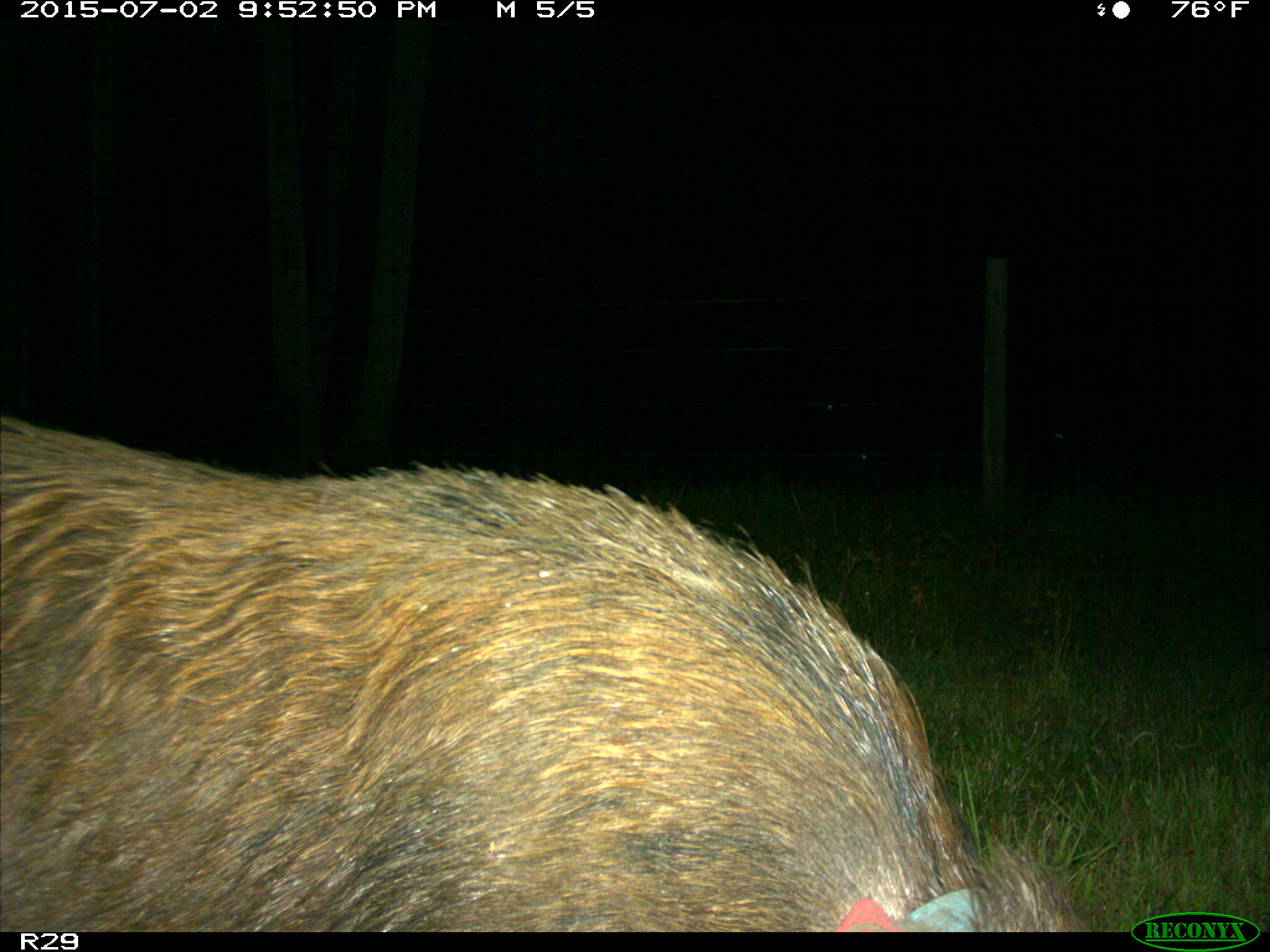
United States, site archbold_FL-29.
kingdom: Animalia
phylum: Chordata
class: Mammalia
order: Artiodactyla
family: Suidae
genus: Sus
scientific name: Sus scrofa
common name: wild boar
Sus scrofa (wild boar).